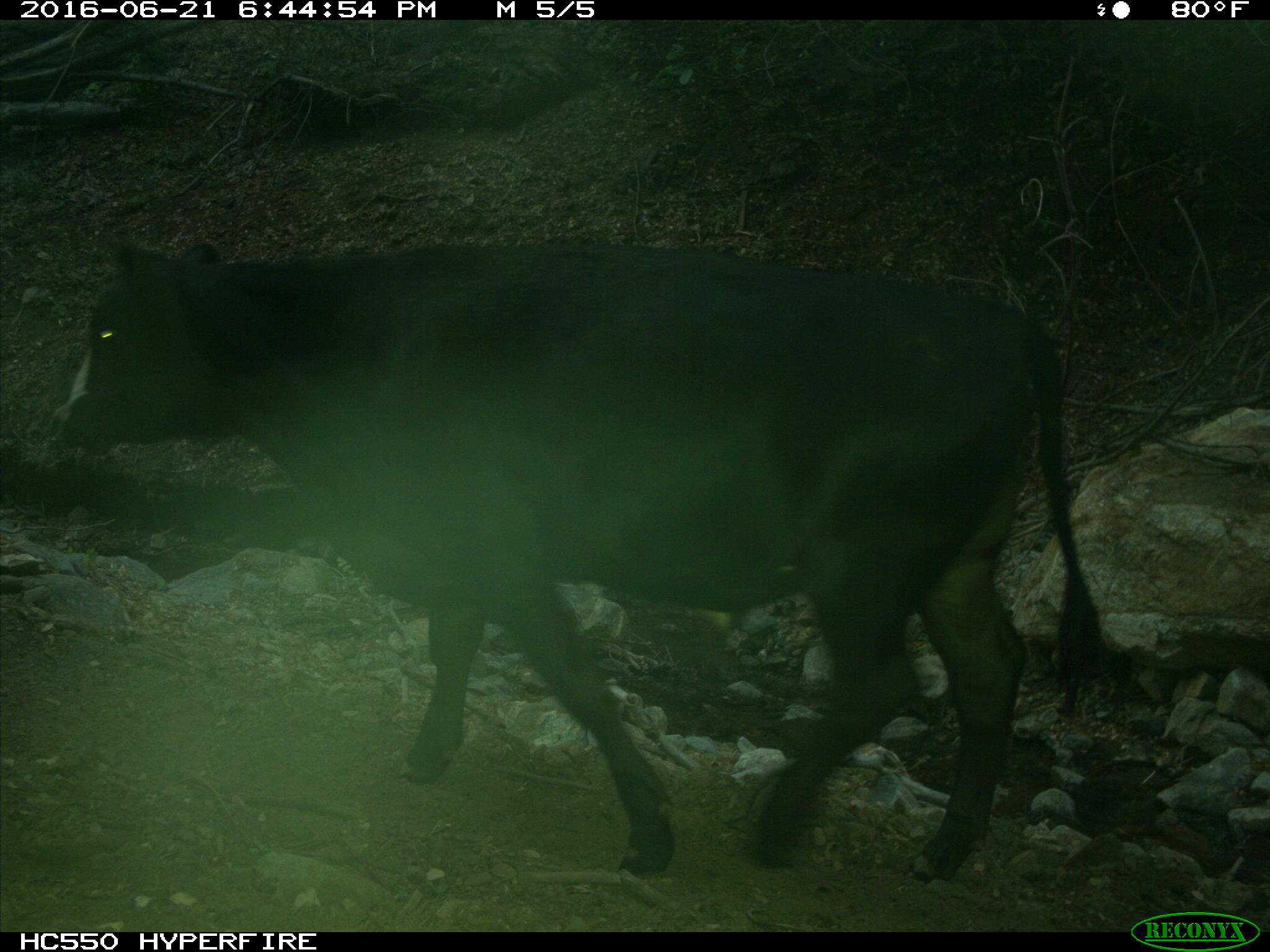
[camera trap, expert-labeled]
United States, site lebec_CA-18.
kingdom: Animalia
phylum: Chordata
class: Mammalia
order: Artiodactyla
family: Bovidae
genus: Bos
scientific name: Bos taurus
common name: domestic cow